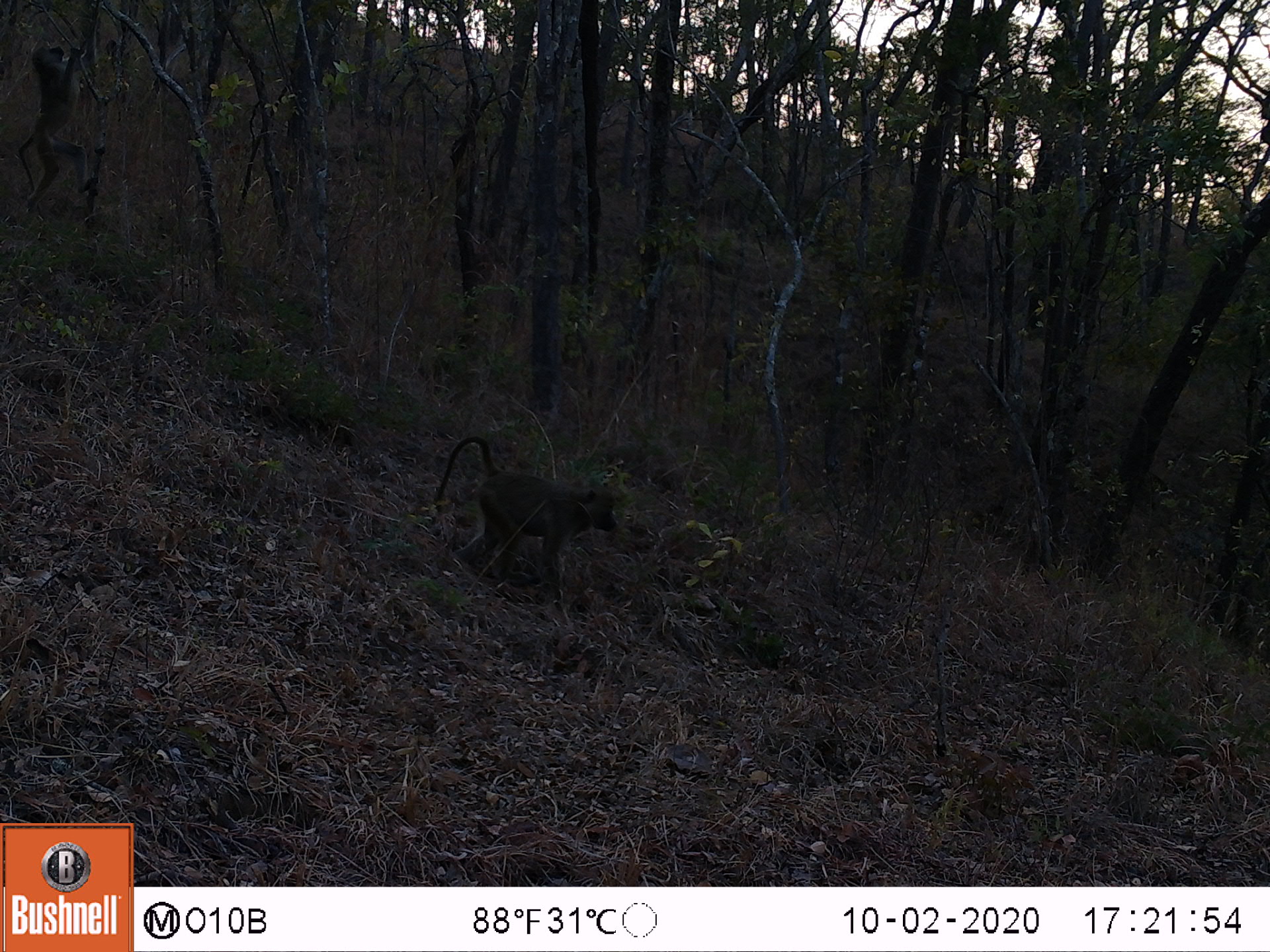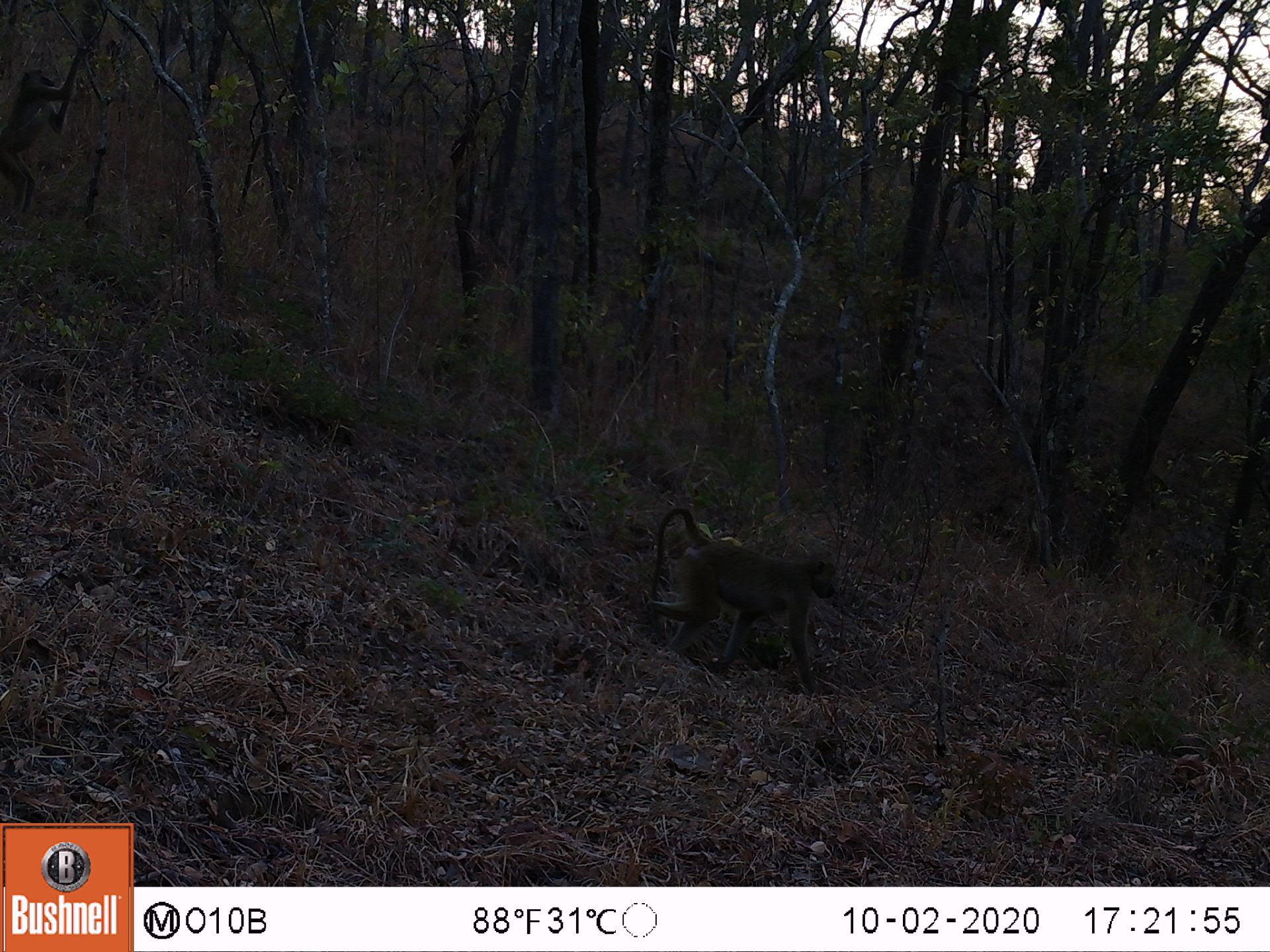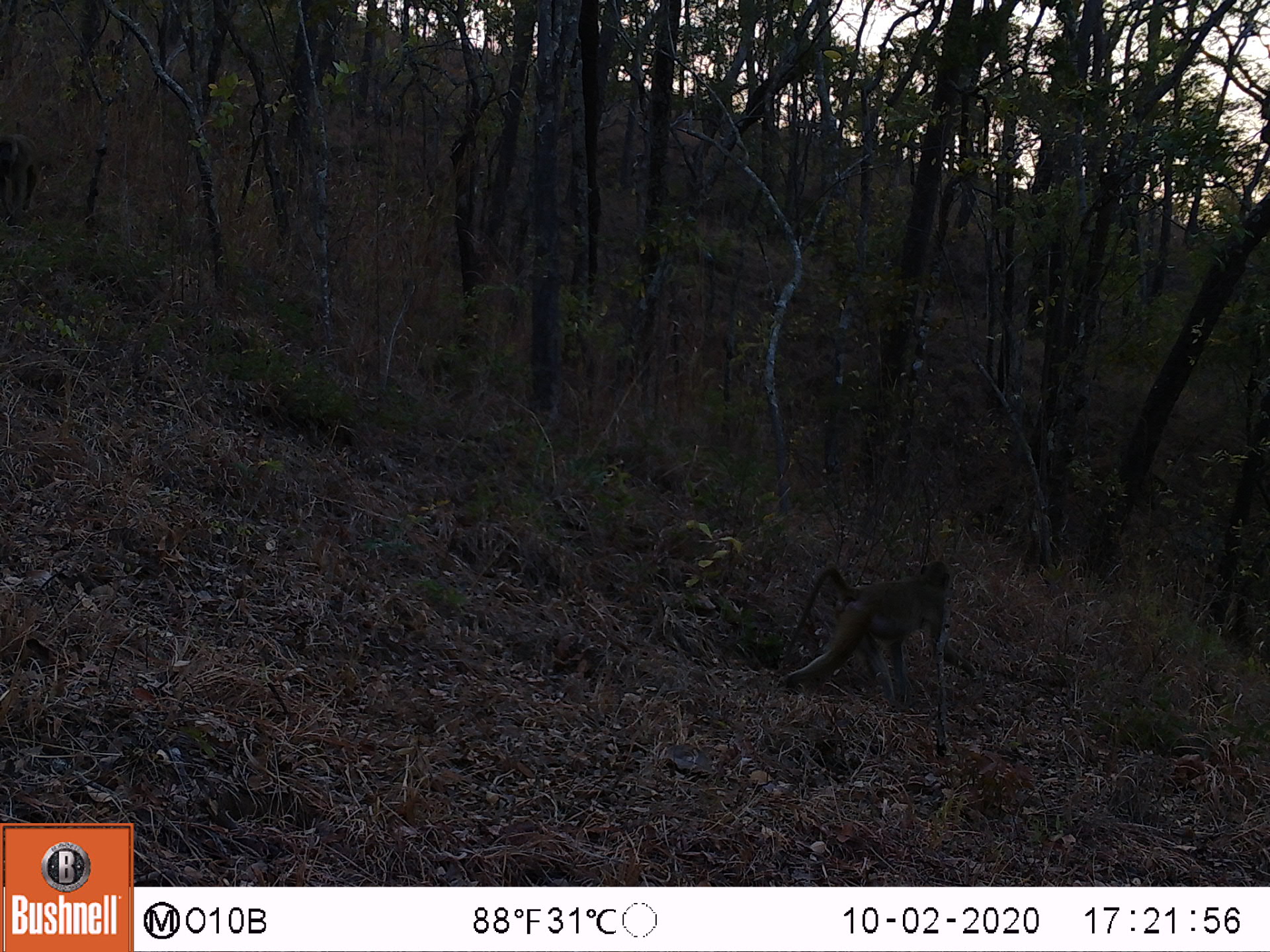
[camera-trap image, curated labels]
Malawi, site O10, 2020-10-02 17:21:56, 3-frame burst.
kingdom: Animalia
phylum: Chordata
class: Mammalia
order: Primates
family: Cercopithecidae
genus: Papio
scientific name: Papio cynocephalus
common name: yellow baboon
Yellow baboon (Papio cynocephalus), count 2.